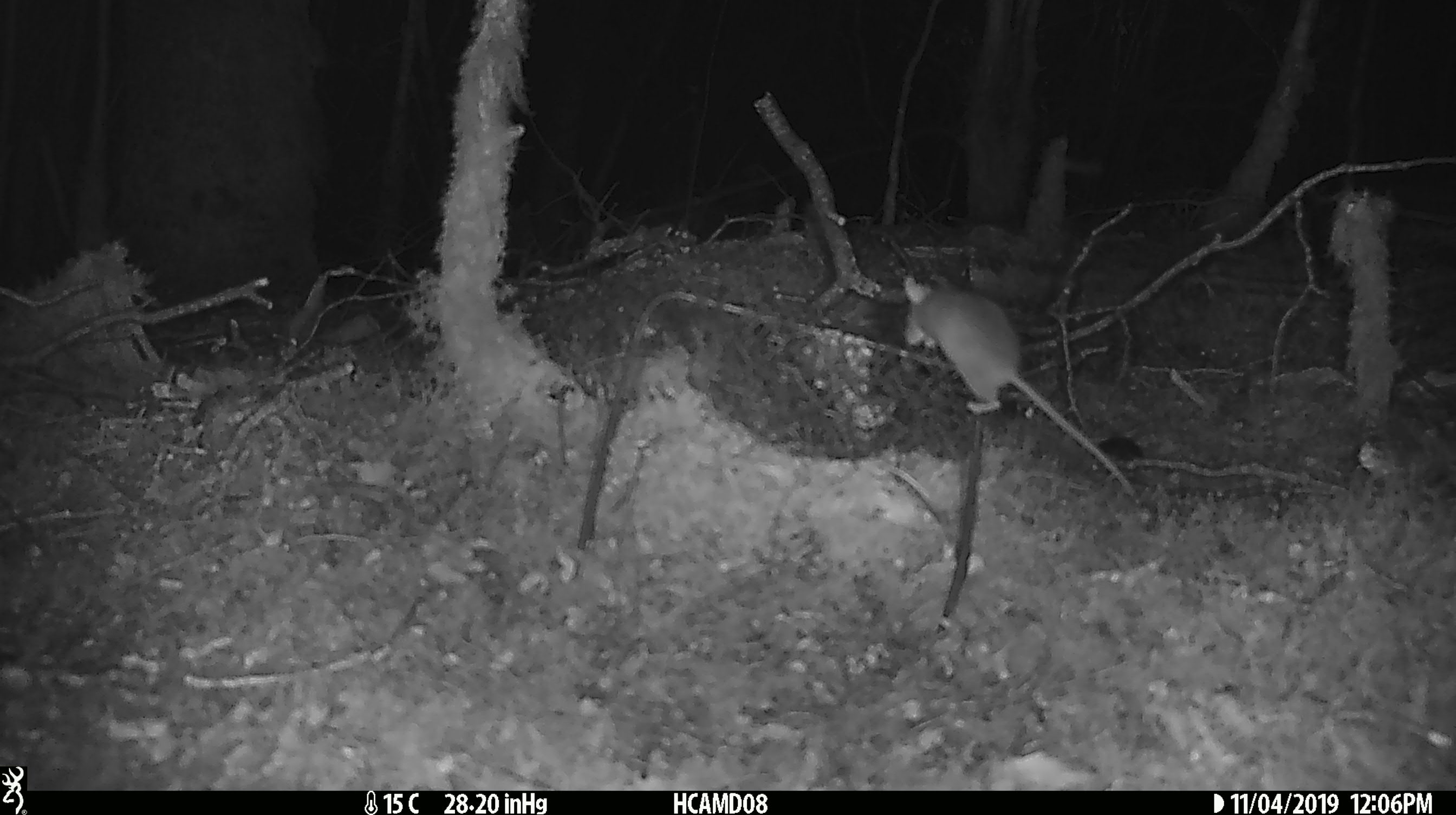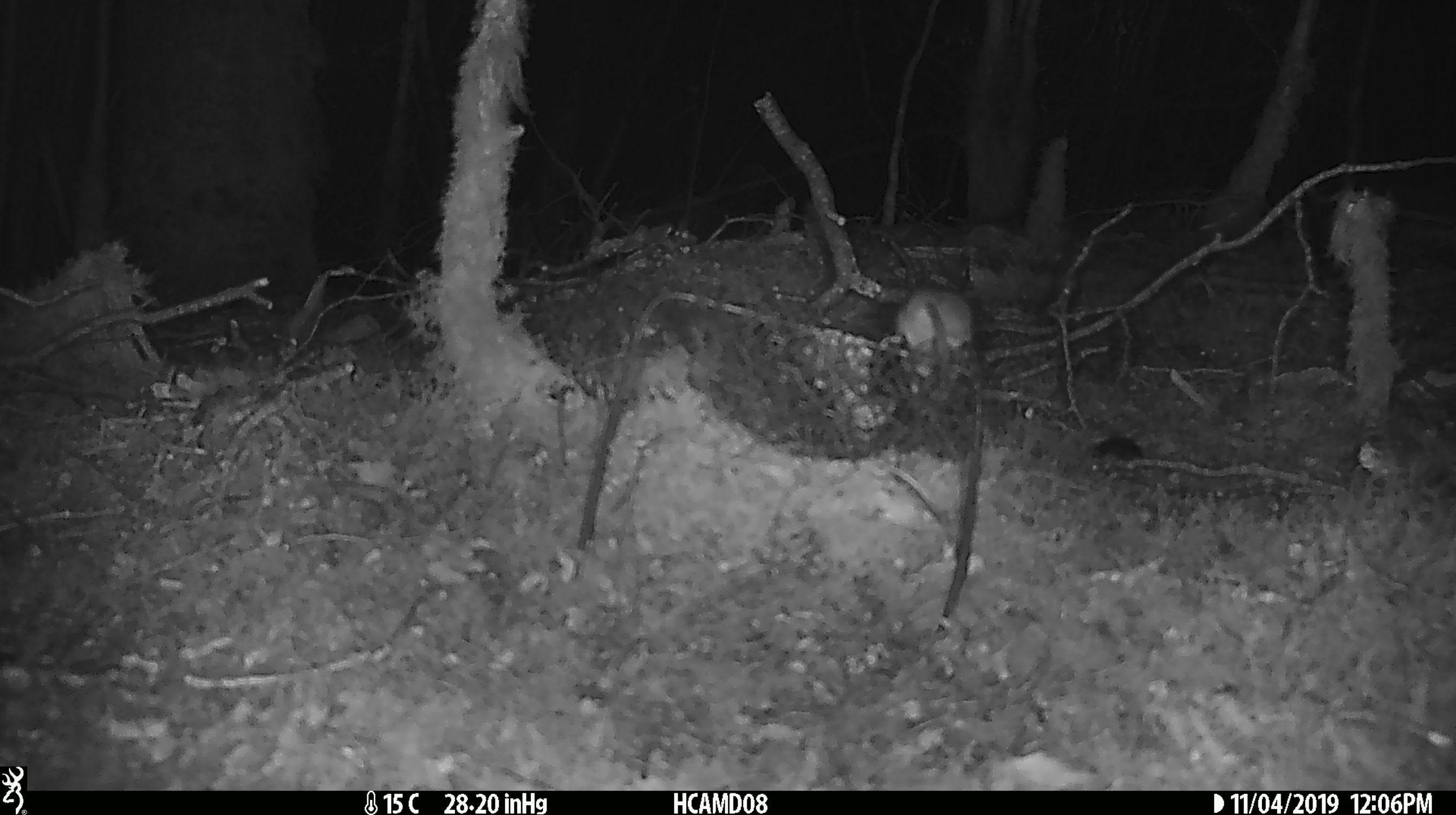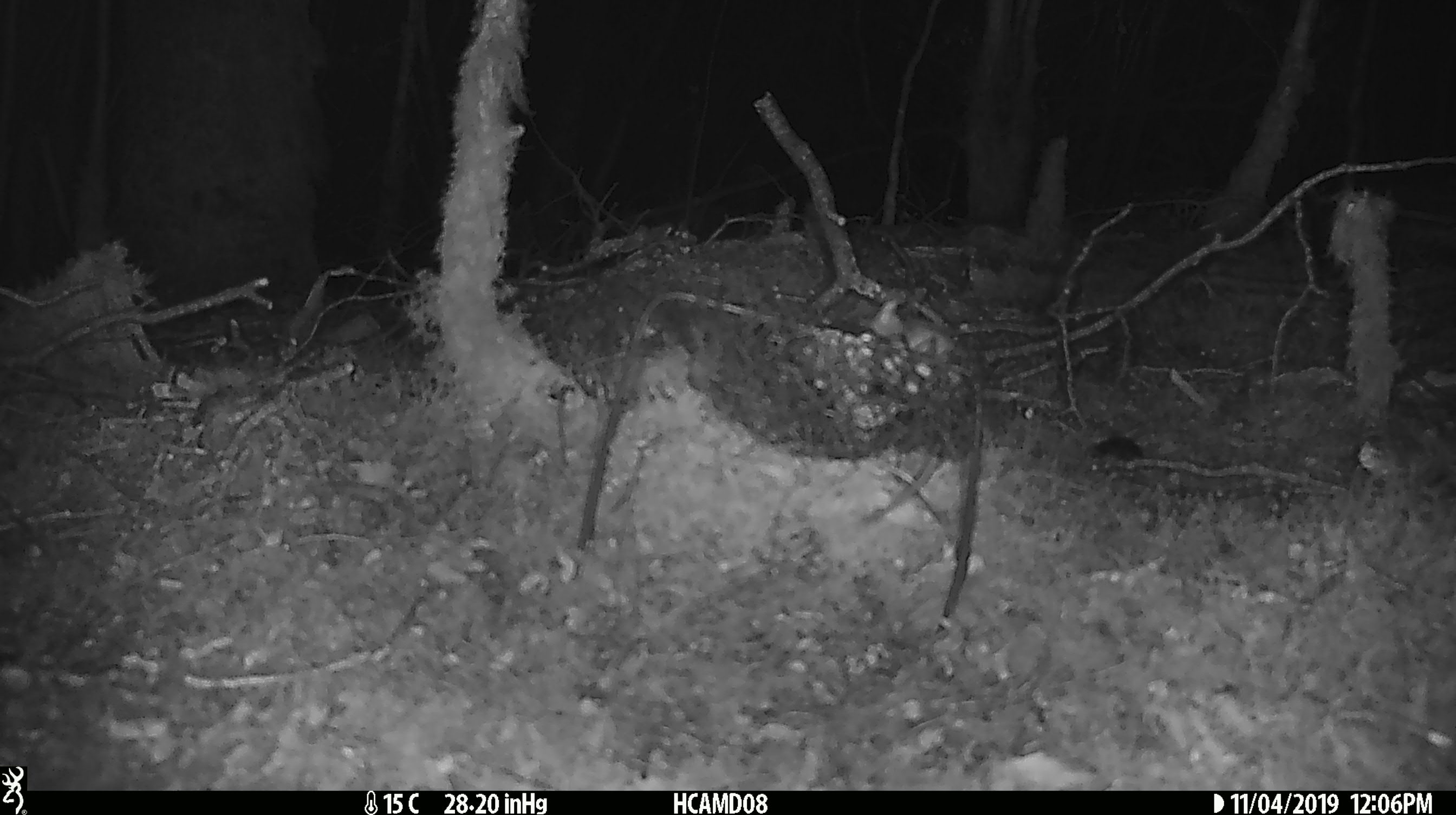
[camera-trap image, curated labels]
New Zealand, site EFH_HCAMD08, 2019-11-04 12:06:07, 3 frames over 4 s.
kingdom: Animalia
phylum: Chordata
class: Mammalia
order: Rodentia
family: Muridae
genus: Mus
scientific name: Mus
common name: mouse